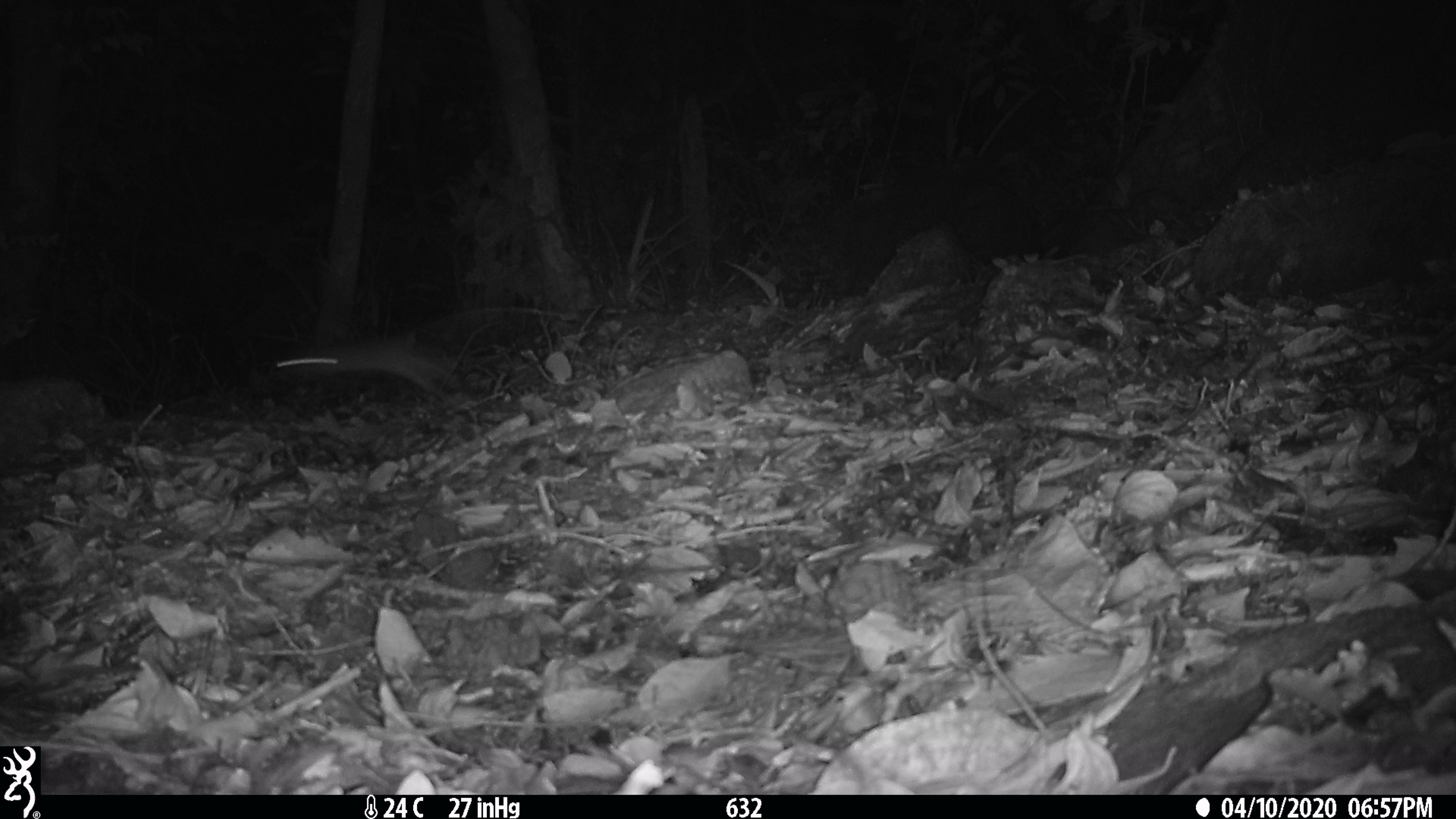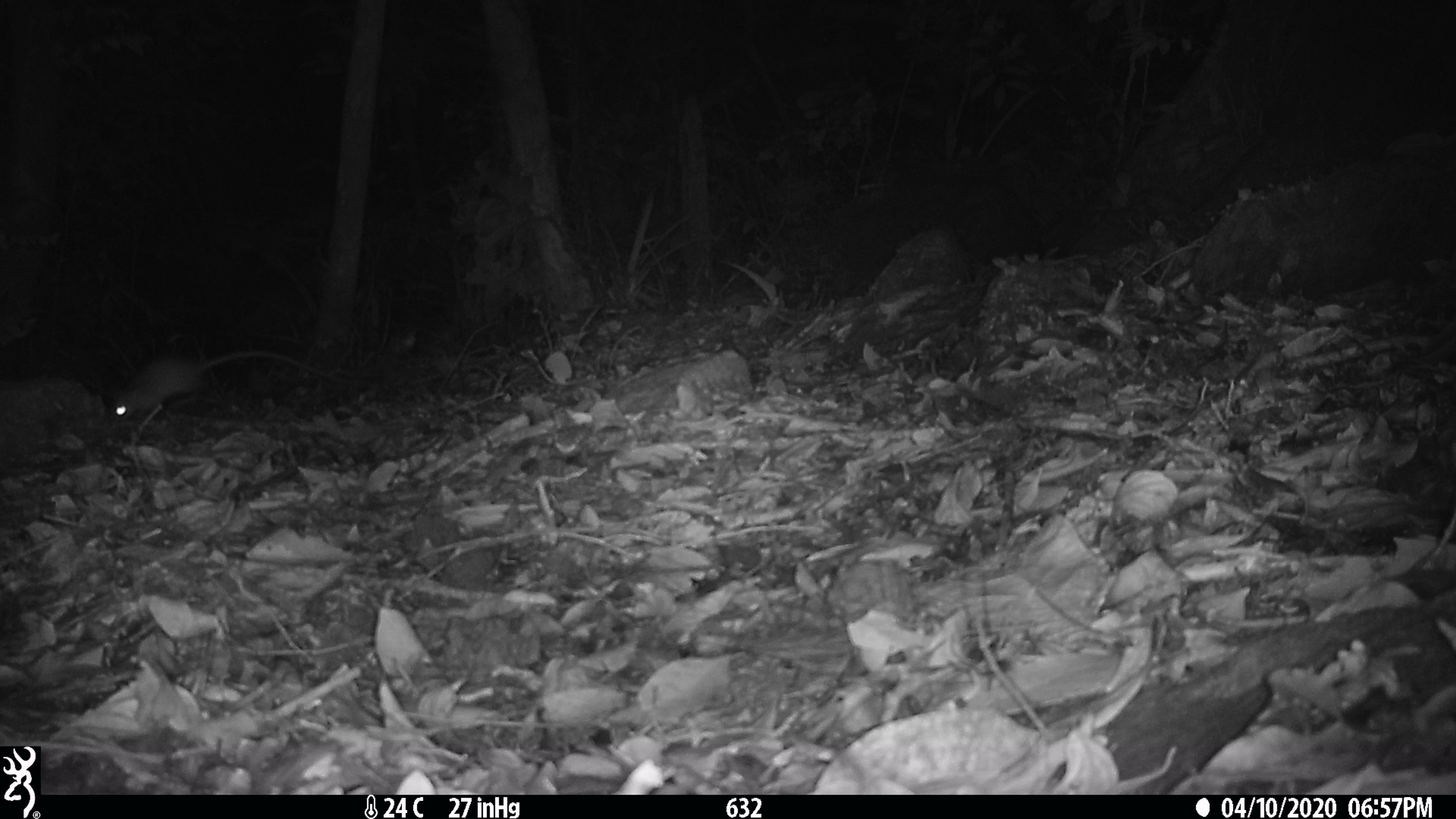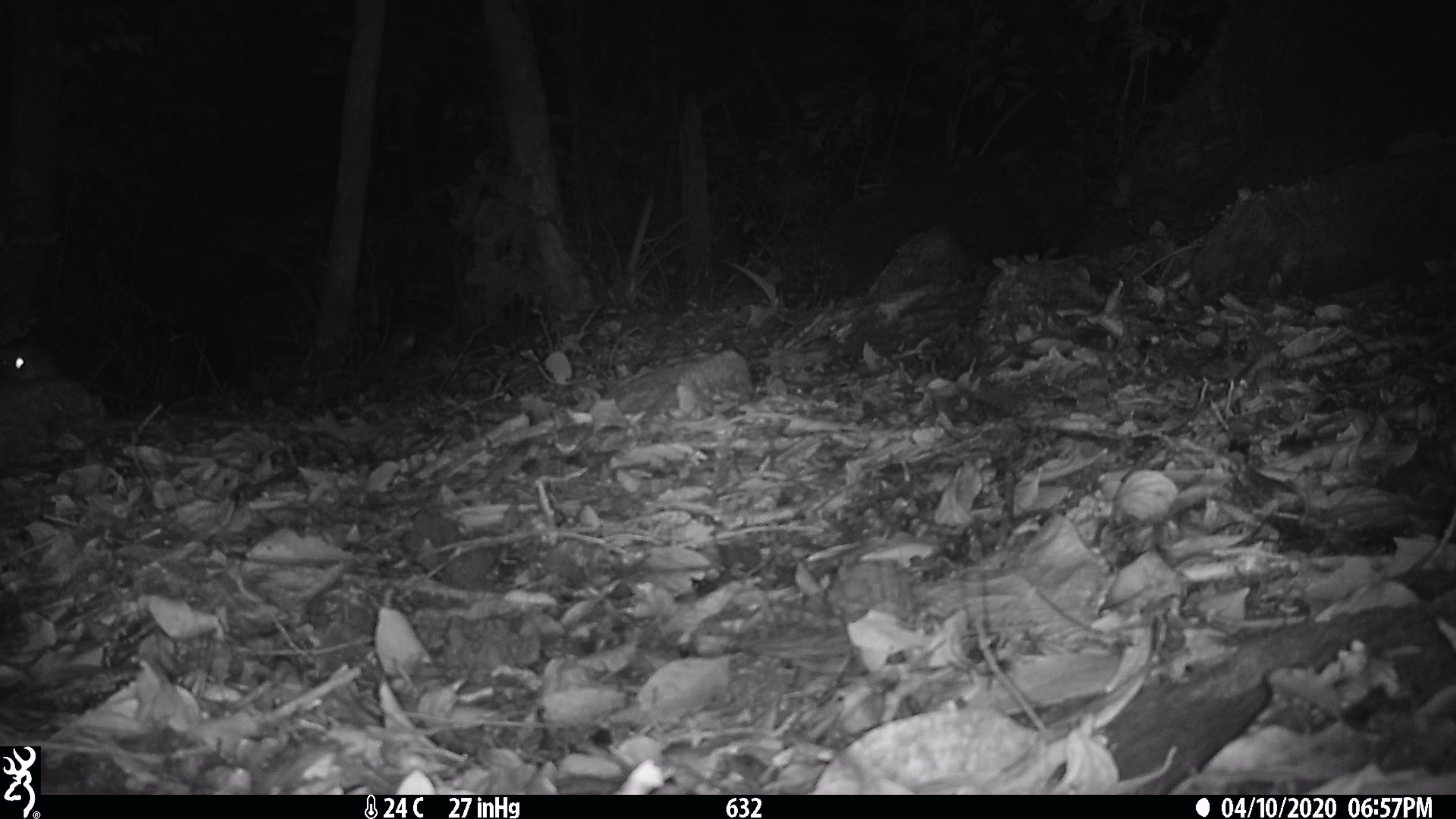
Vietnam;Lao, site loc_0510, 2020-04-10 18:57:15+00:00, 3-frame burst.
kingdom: Animalia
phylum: Chordata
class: Mammalia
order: Rodentia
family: Muridae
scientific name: Muridae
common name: old-world mice and rats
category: unidentified murid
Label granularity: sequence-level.